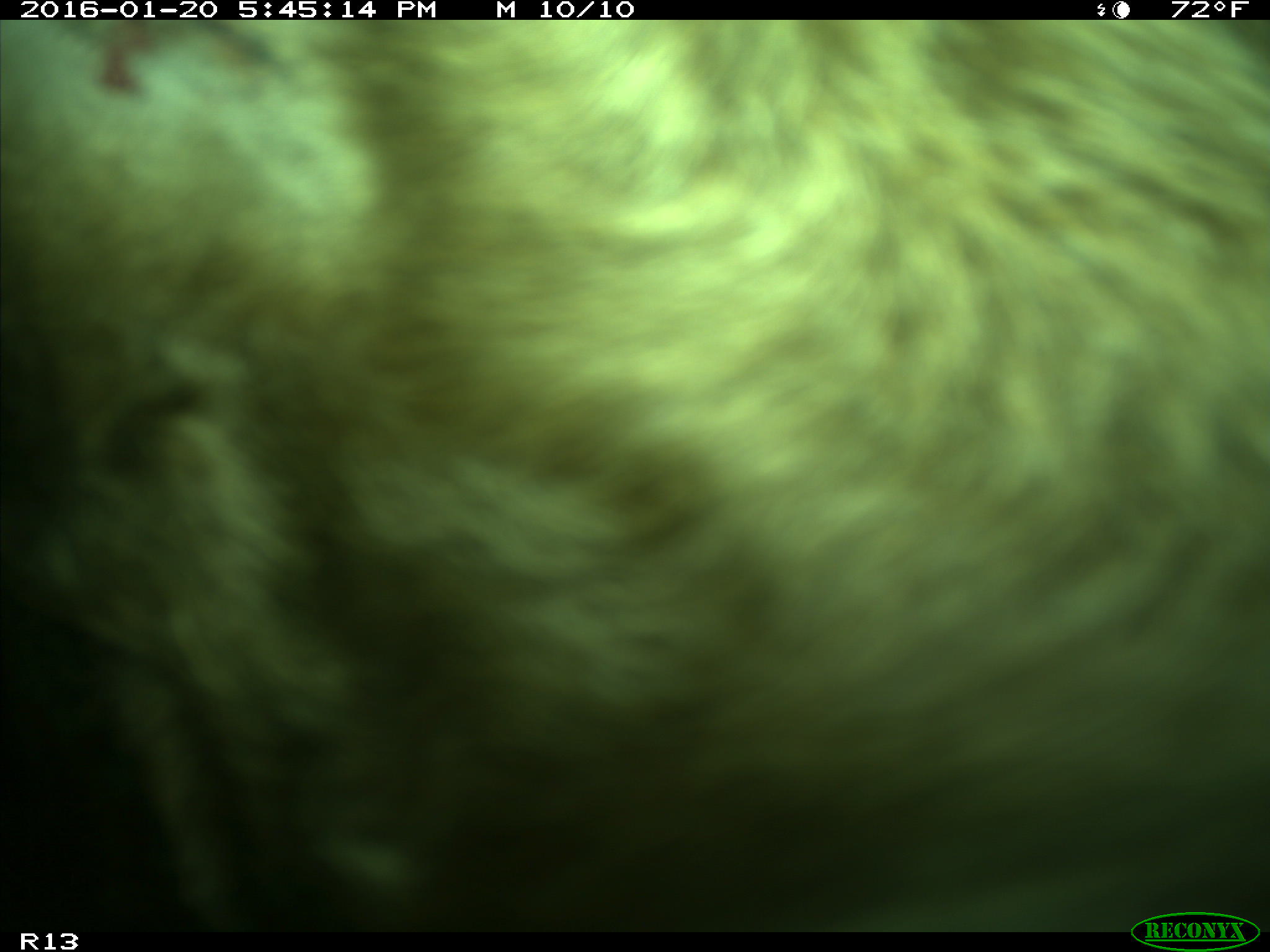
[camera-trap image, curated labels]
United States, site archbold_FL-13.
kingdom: Animalia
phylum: Chordata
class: Mammalia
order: Artiodactyla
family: Bovidae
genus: Bos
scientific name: Bos taurus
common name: domestic cow